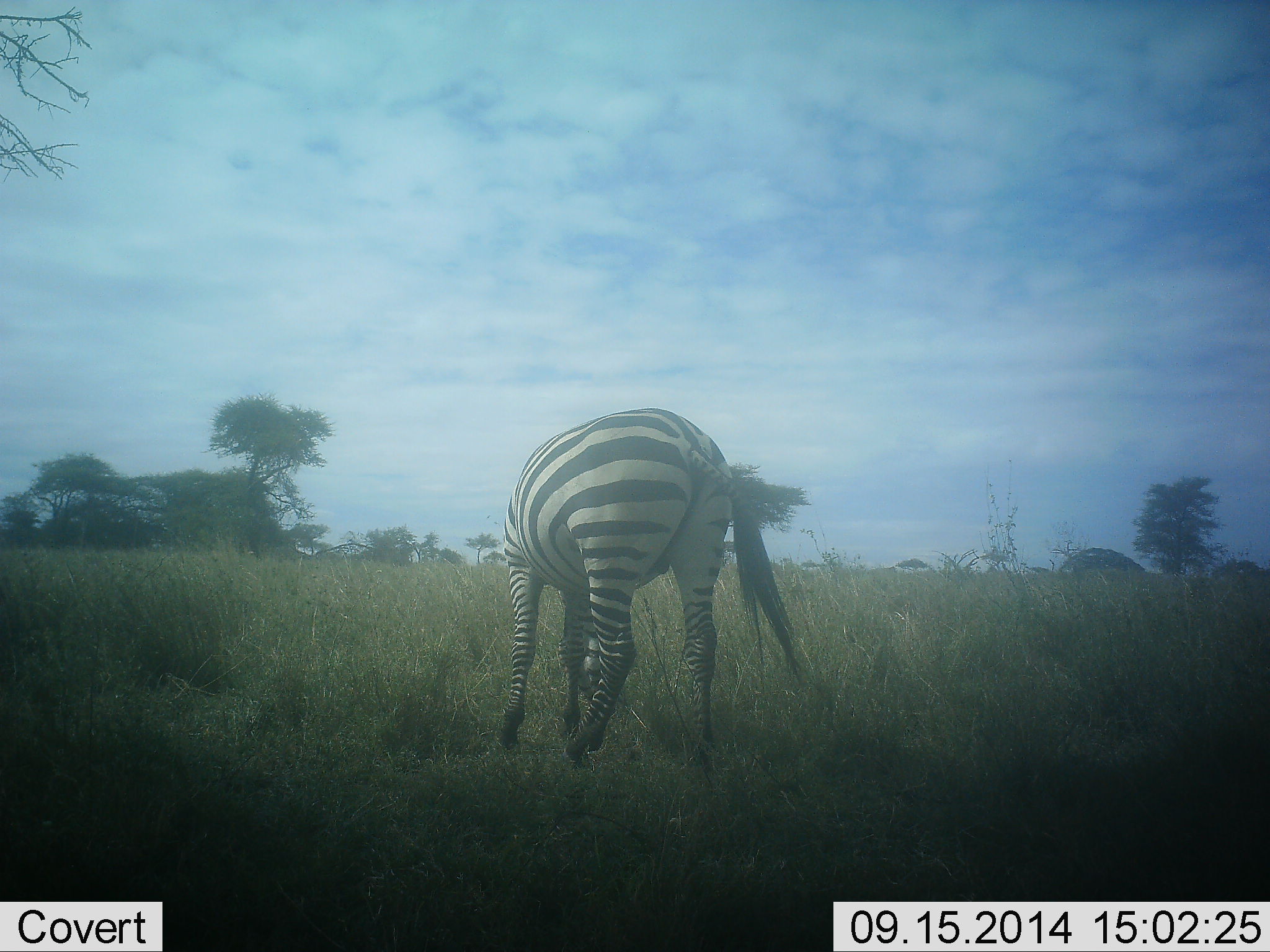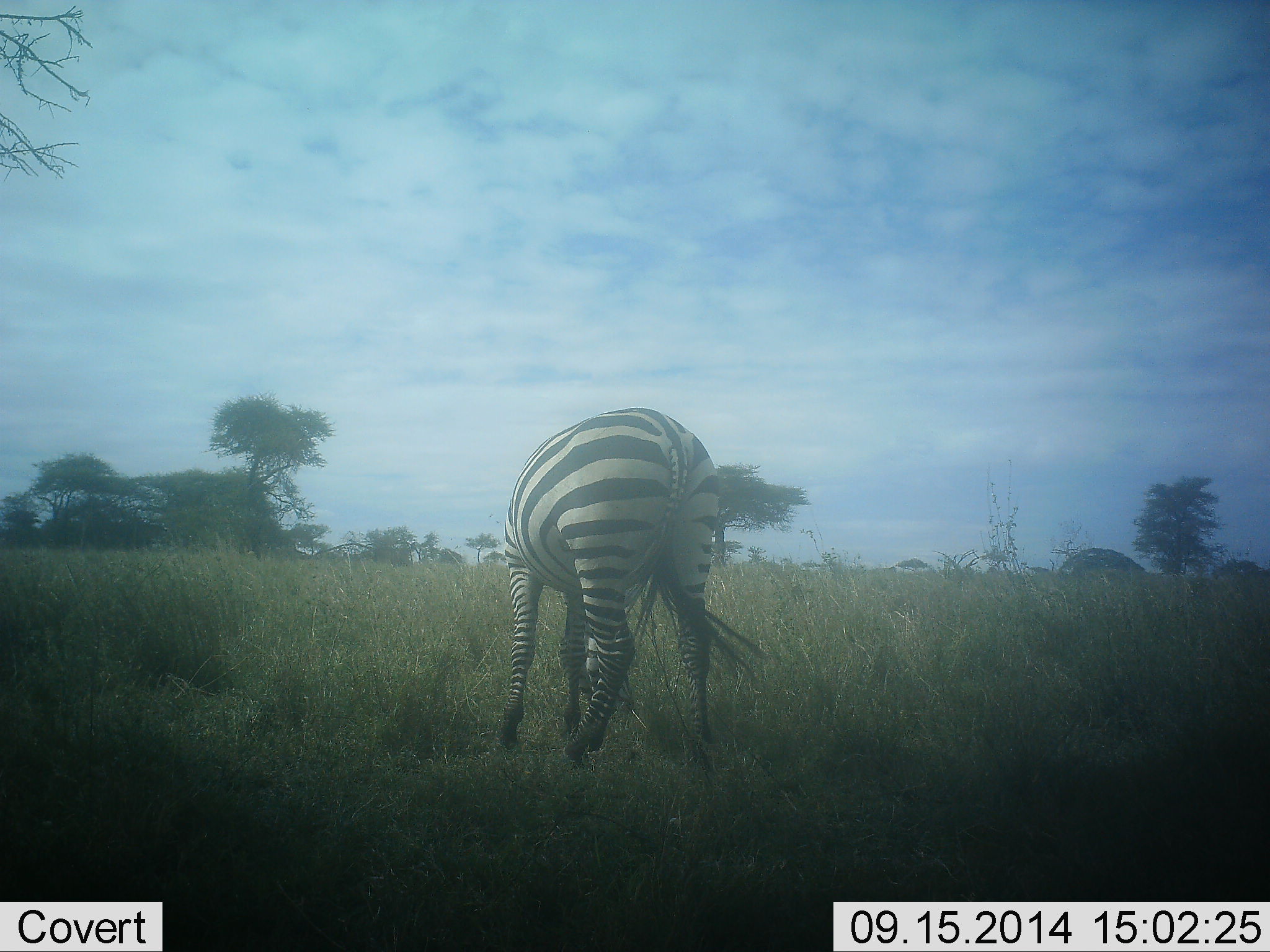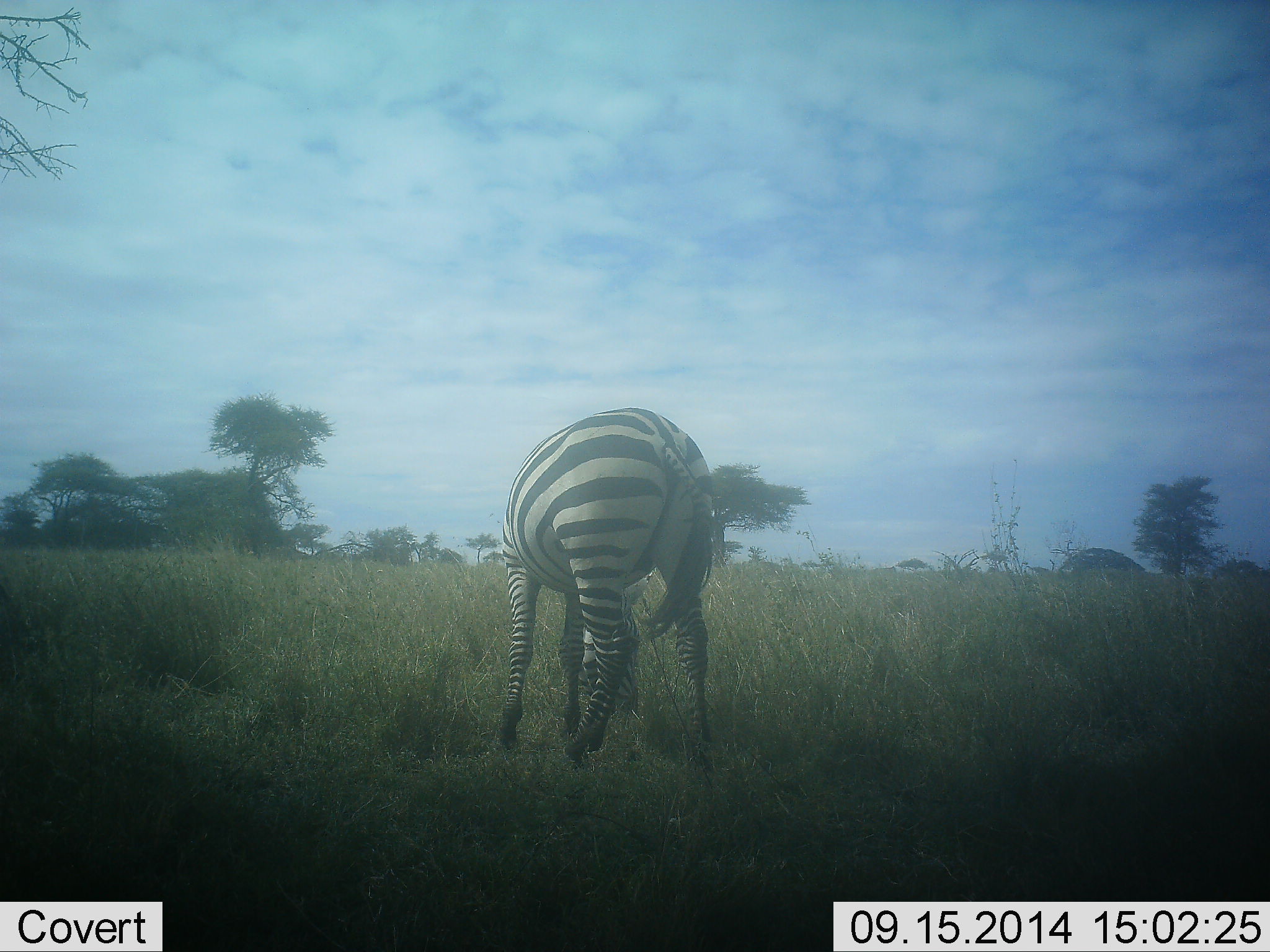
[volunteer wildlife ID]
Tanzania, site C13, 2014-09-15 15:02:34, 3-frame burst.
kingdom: Animalia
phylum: Chordata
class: Mammalia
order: Perissodactyla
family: Equidae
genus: Equus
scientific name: Equus quagga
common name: plains zebra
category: zebra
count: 1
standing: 30%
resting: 0%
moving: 0%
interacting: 0%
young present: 0%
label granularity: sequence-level